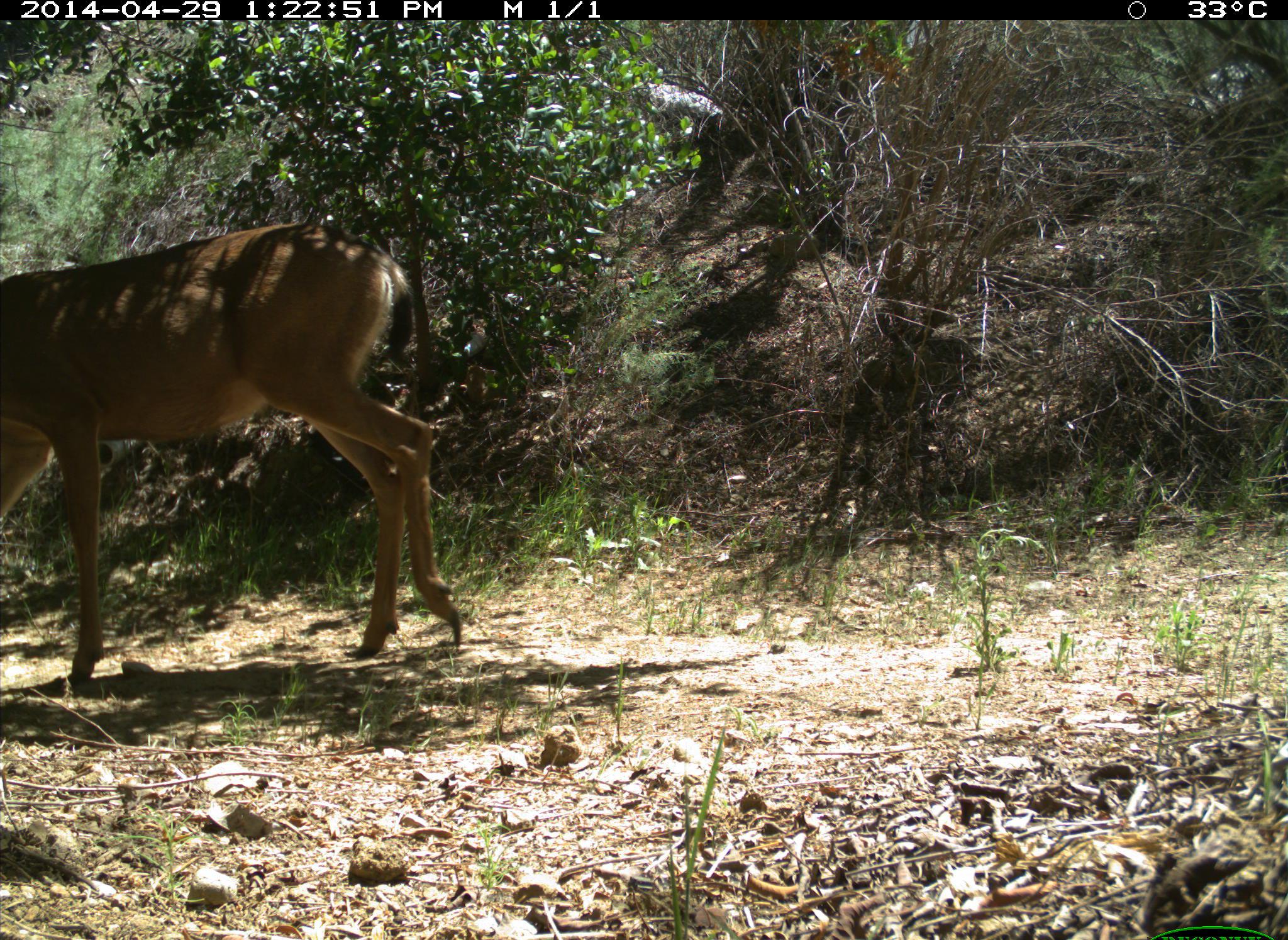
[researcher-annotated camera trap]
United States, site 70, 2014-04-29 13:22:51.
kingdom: Animalia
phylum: Chordata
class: Mammalia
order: Artiodactyla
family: Cervidae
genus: Odocoileus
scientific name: Odocoileus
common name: deer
Deer (Odocoileus).